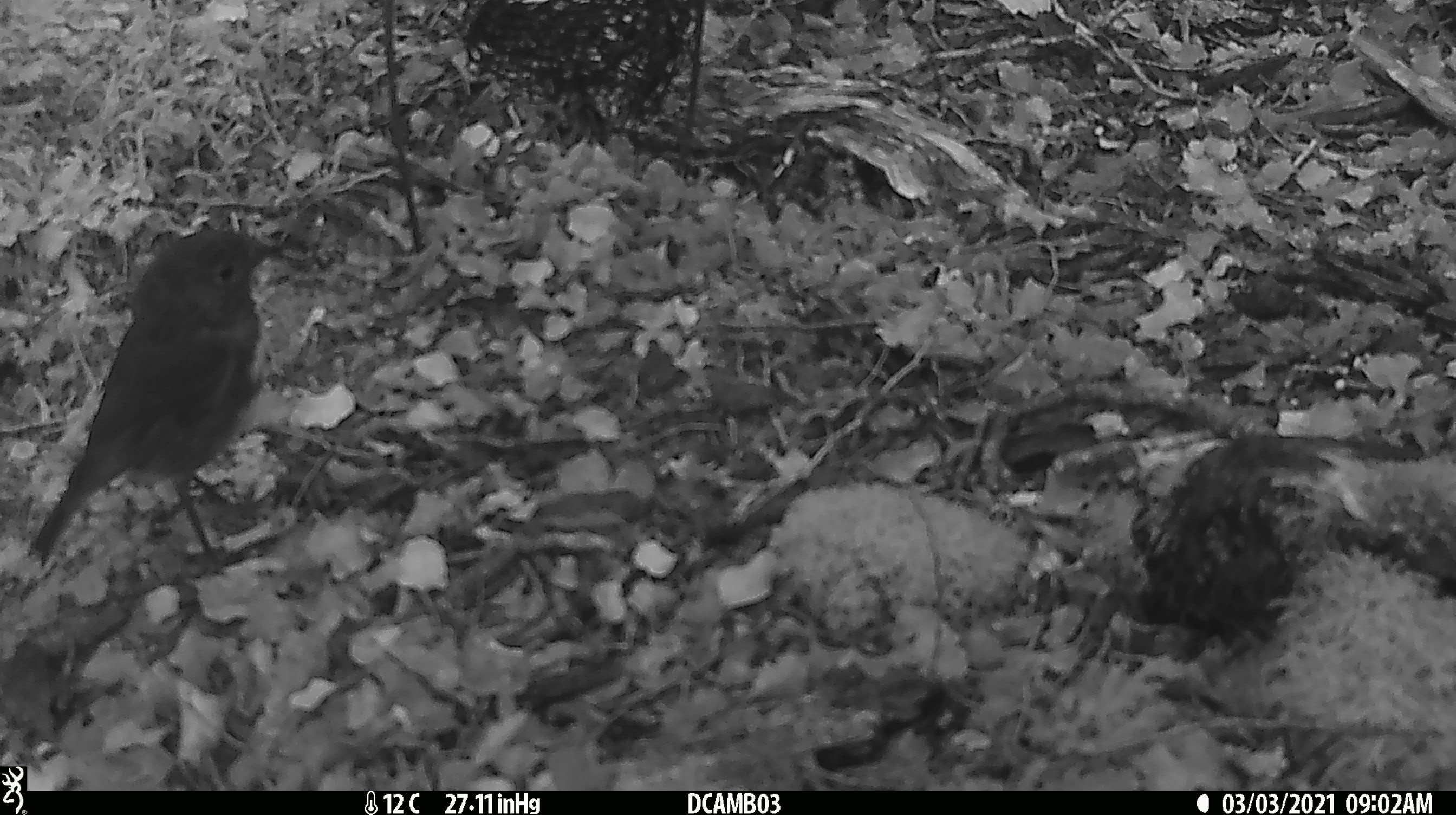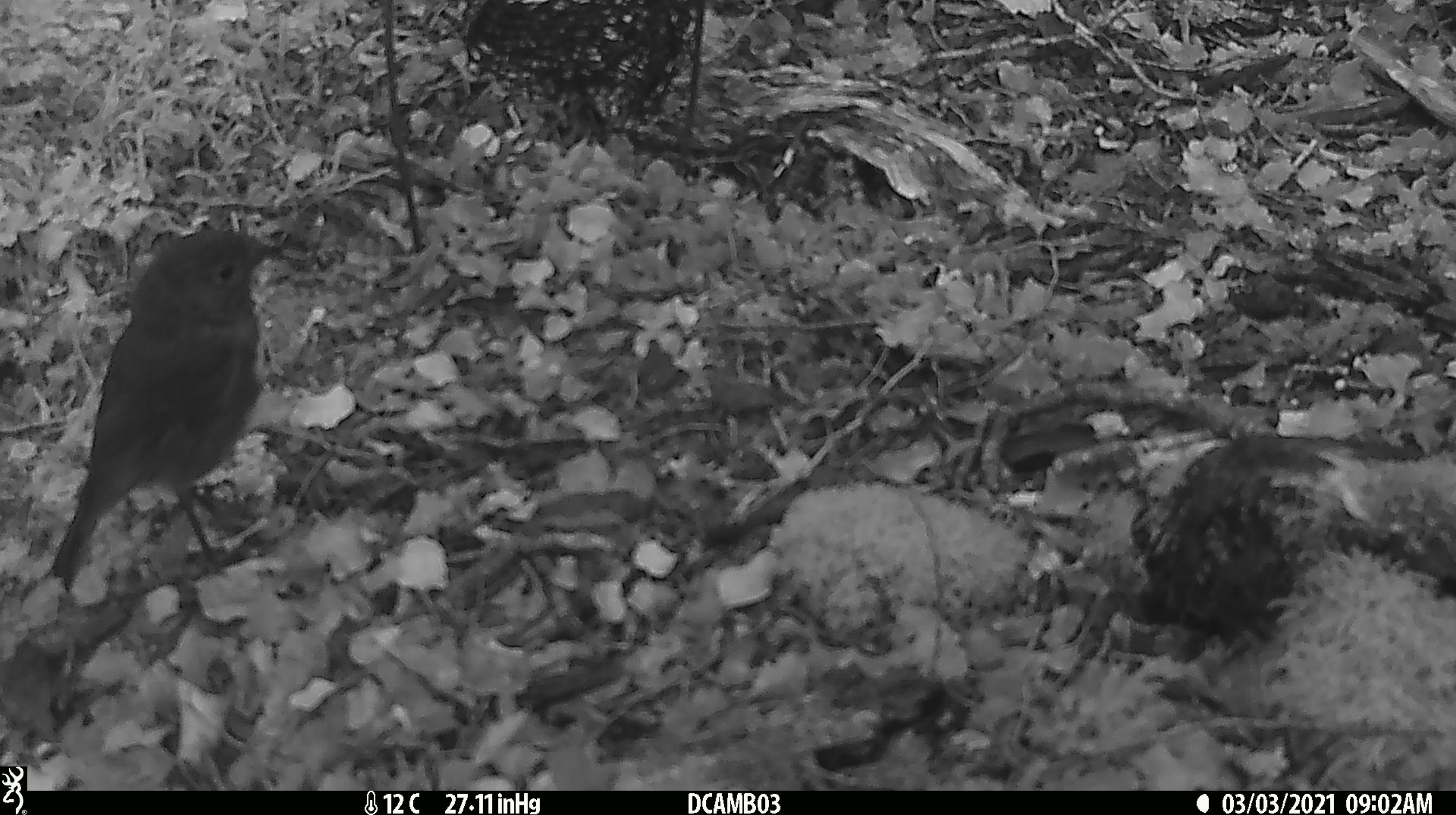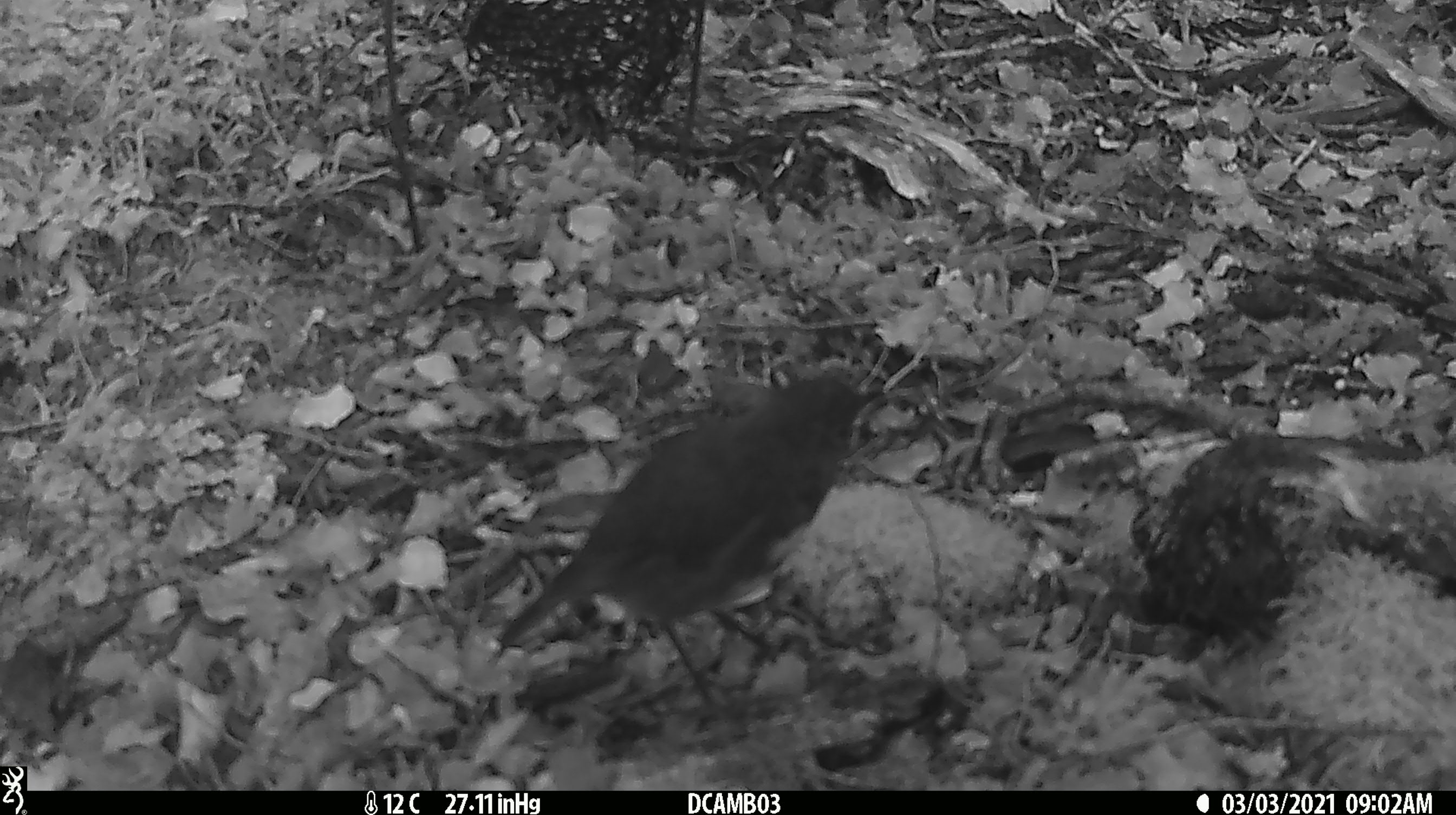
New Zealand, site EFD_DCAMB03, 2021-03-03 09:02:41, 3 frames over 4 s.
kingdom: Animalia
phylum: Chordata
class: Aves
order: Passeriformes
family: Petroicidae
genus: Petroica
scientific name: Petroica australis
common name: new zealand robin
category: robin